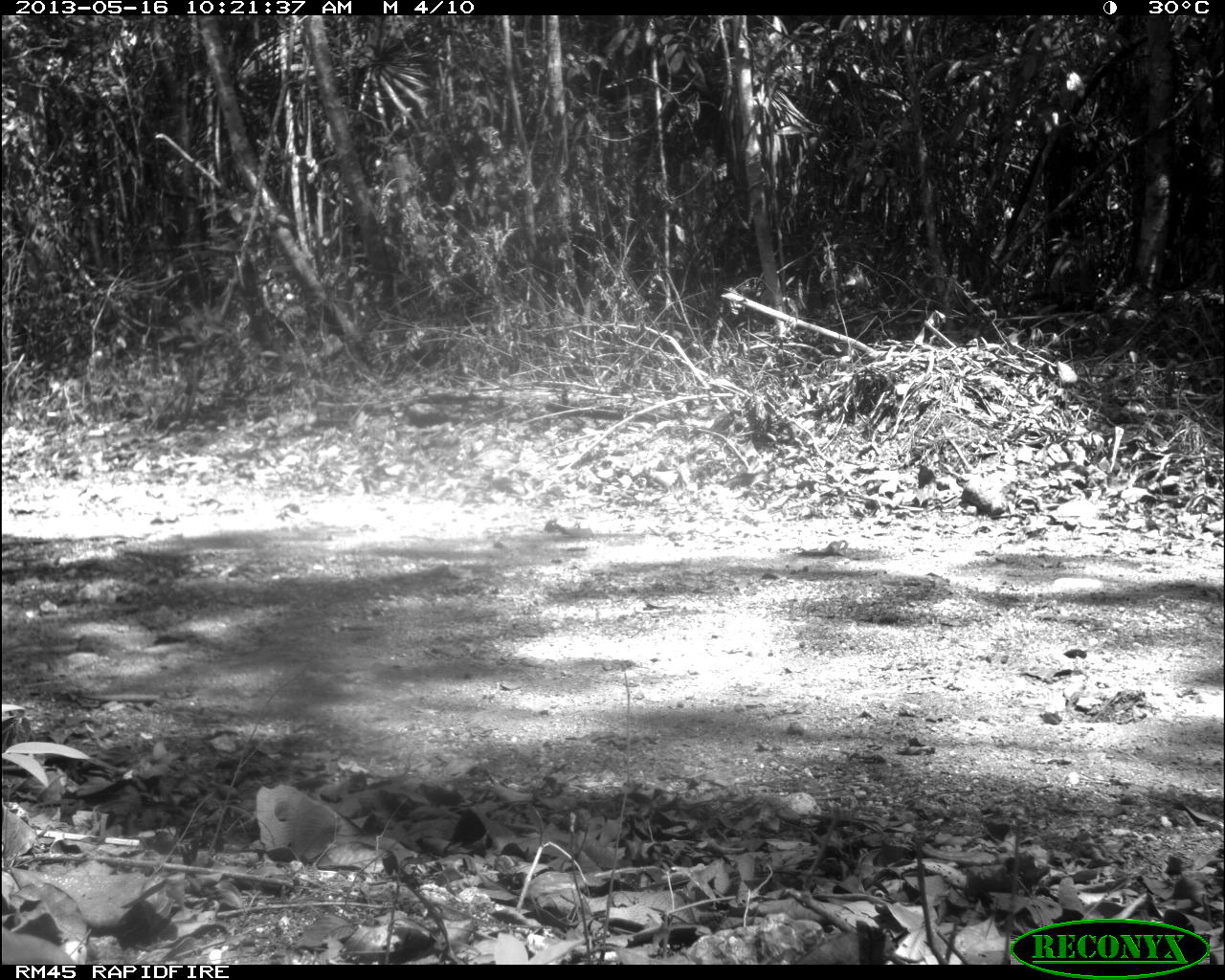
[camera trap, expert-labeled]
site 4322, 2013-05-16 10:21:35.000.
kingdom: Animalia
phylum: Chordata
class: Mammalia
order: Carnivora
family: Felidae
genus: Panthera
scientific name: Panthera onca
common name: jaguar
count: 1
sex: female